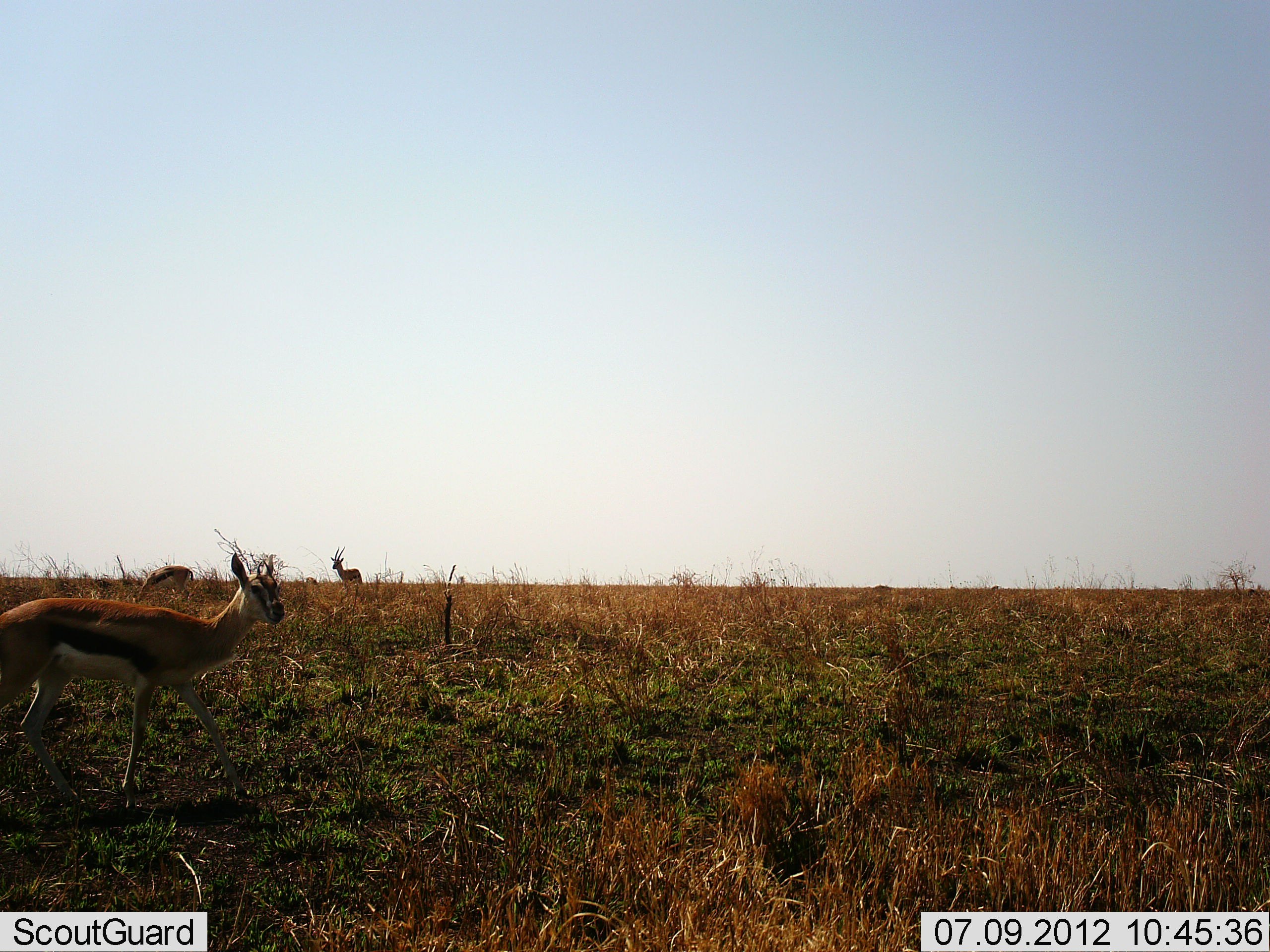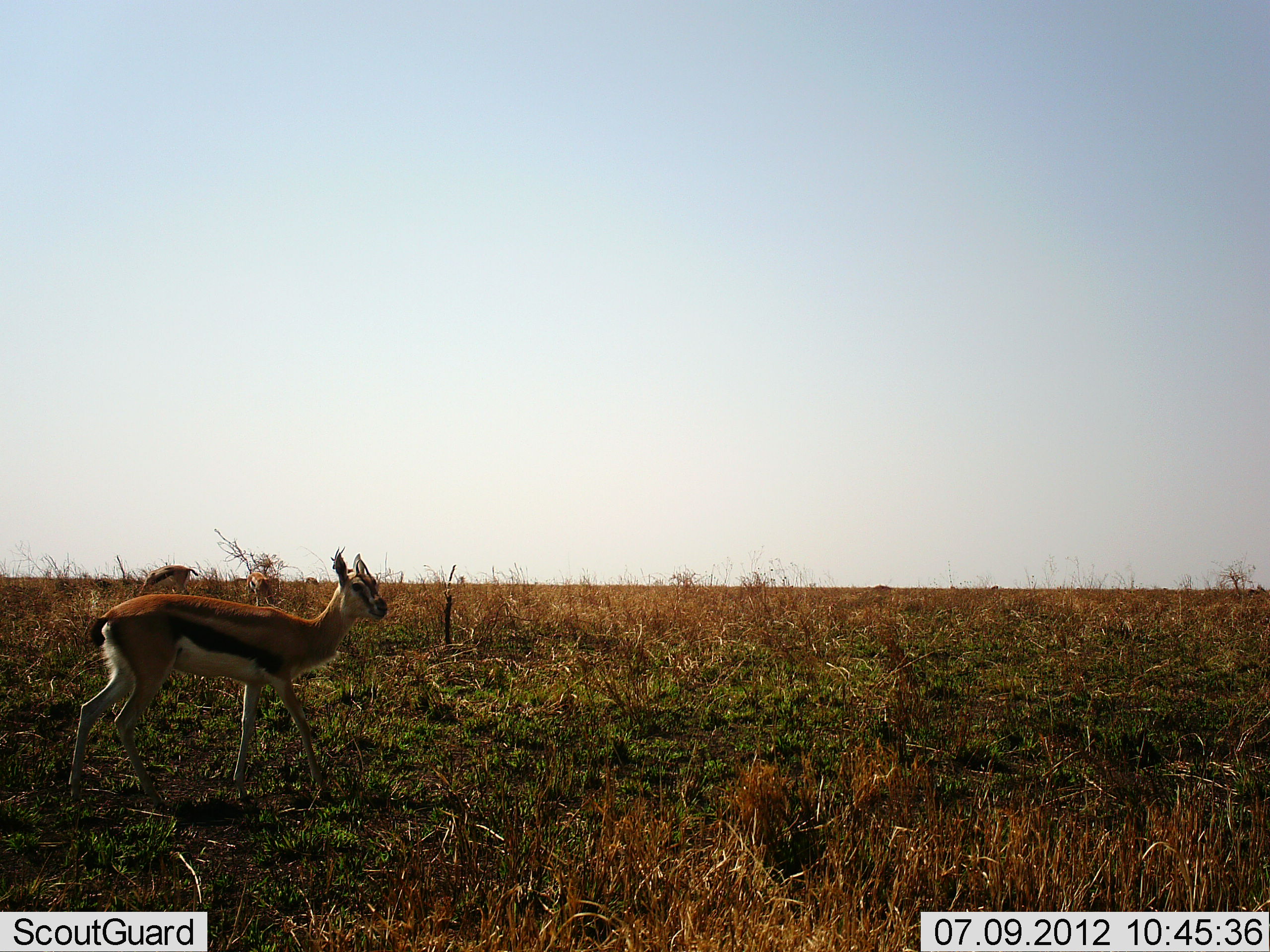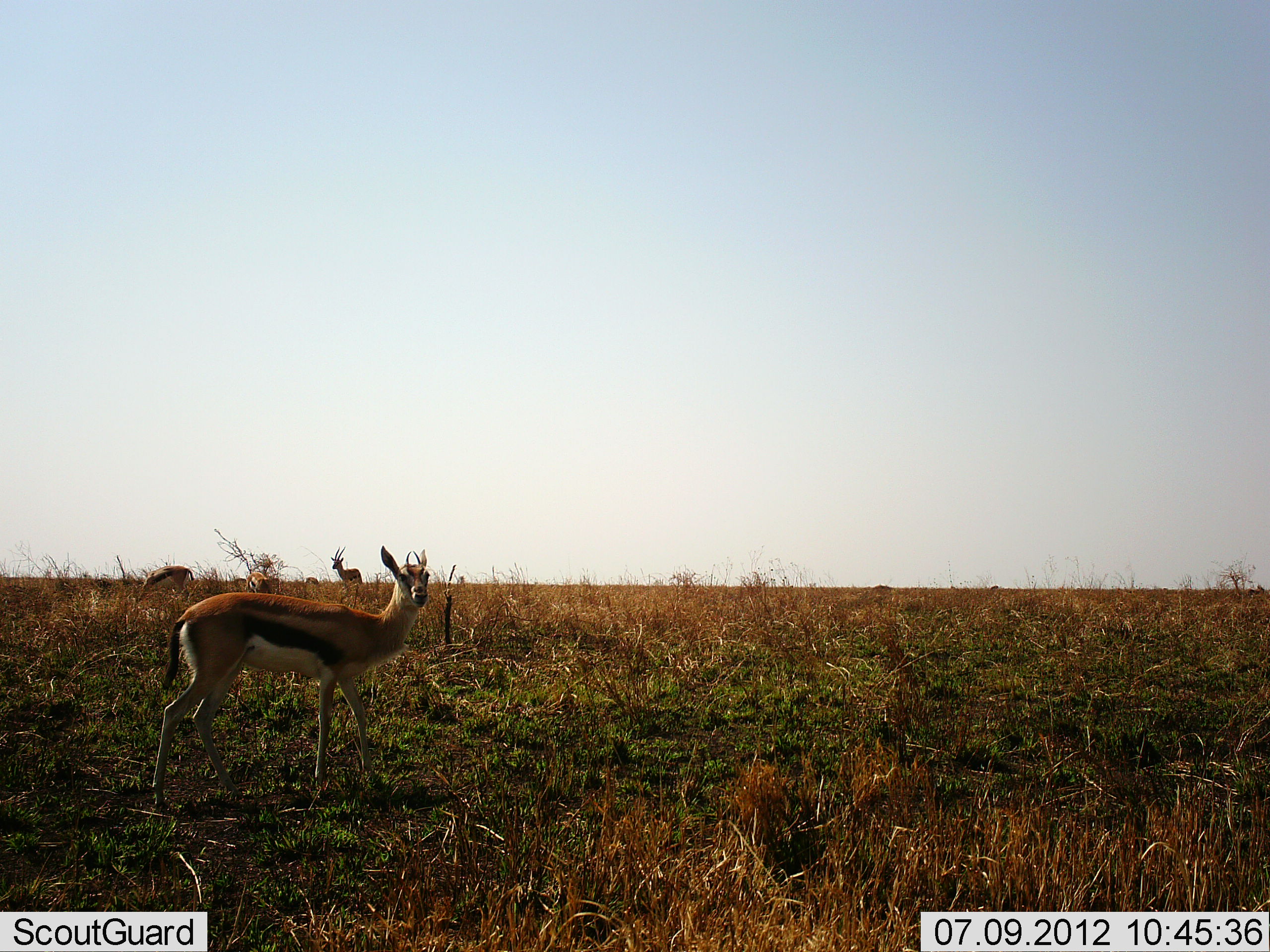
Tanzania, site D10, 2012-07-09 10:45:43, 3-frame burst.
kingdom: Animalia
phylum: Chordata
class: Mammalia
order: Artiodactyla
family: Bovidae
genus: Eudorcas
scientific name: Eudorcas thomsonii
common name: thomson's gazelle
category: gazellethomsons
Gazellethomsons (thomson's gazelle) (Eudorcas thomsonii), count 4. Behavior (volunteer vote fractions): standing 60%, resting 0%, moving 90%, interacting 0%. Young present (vote fraction): 0%. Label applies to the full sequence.